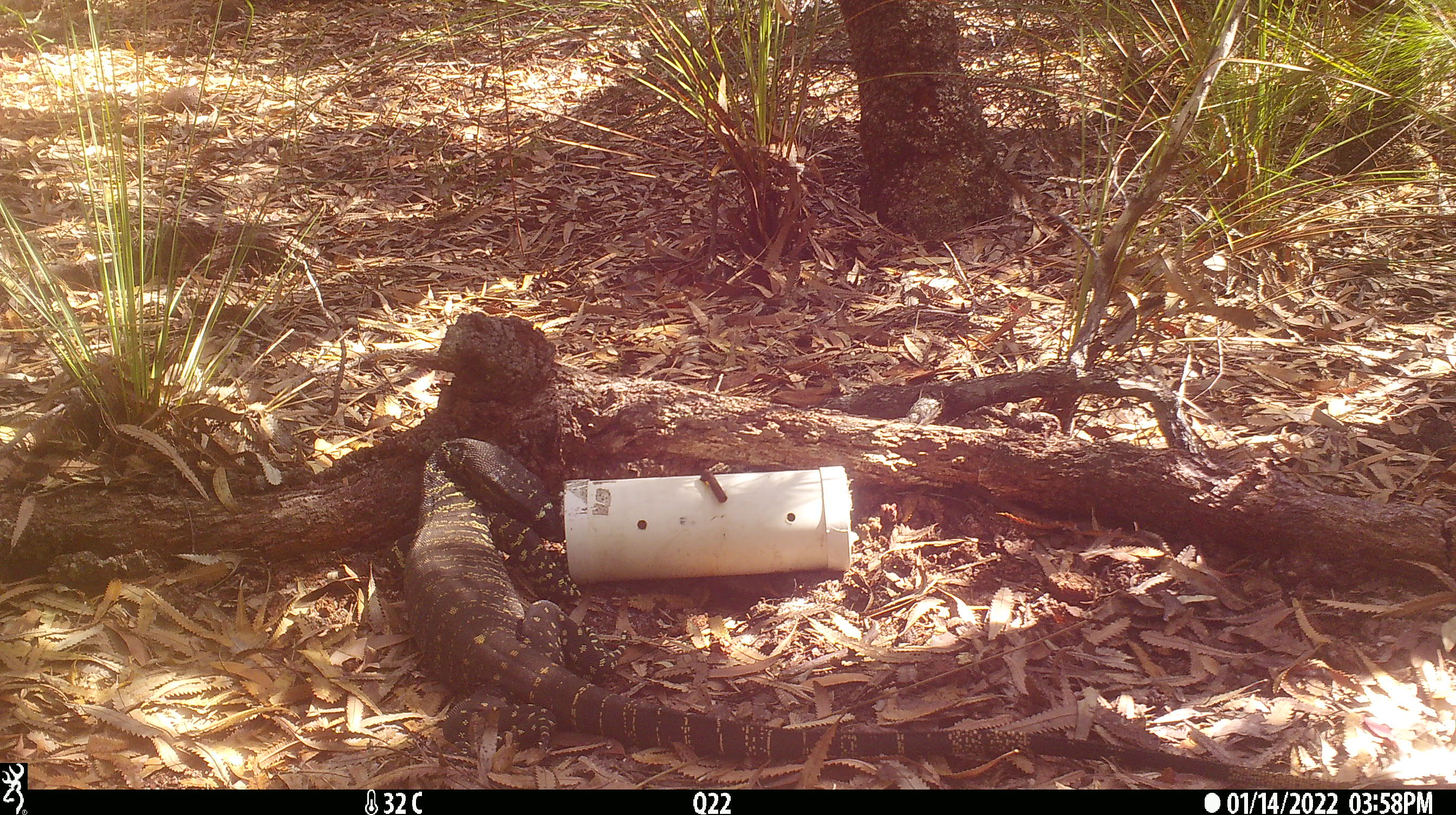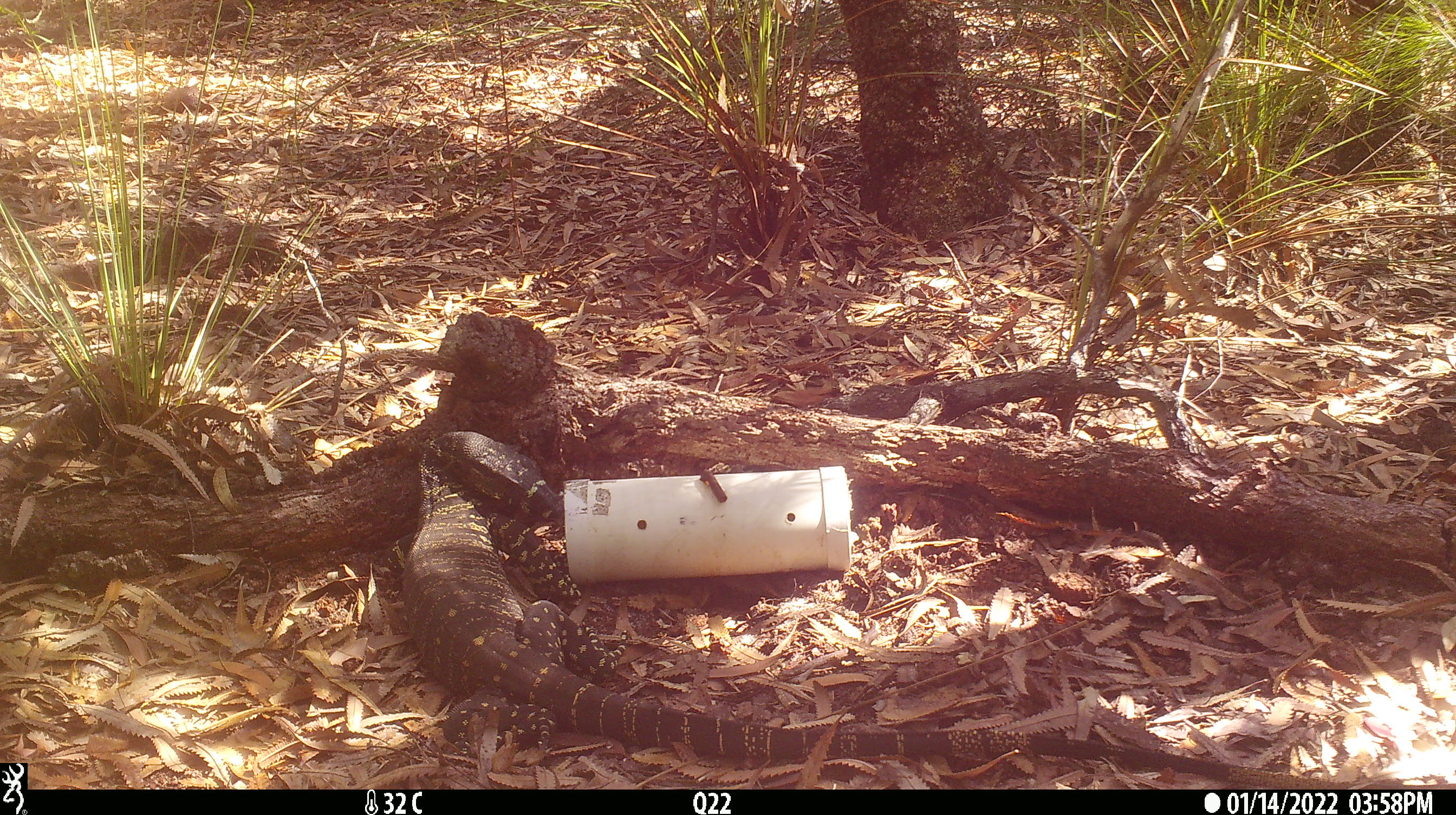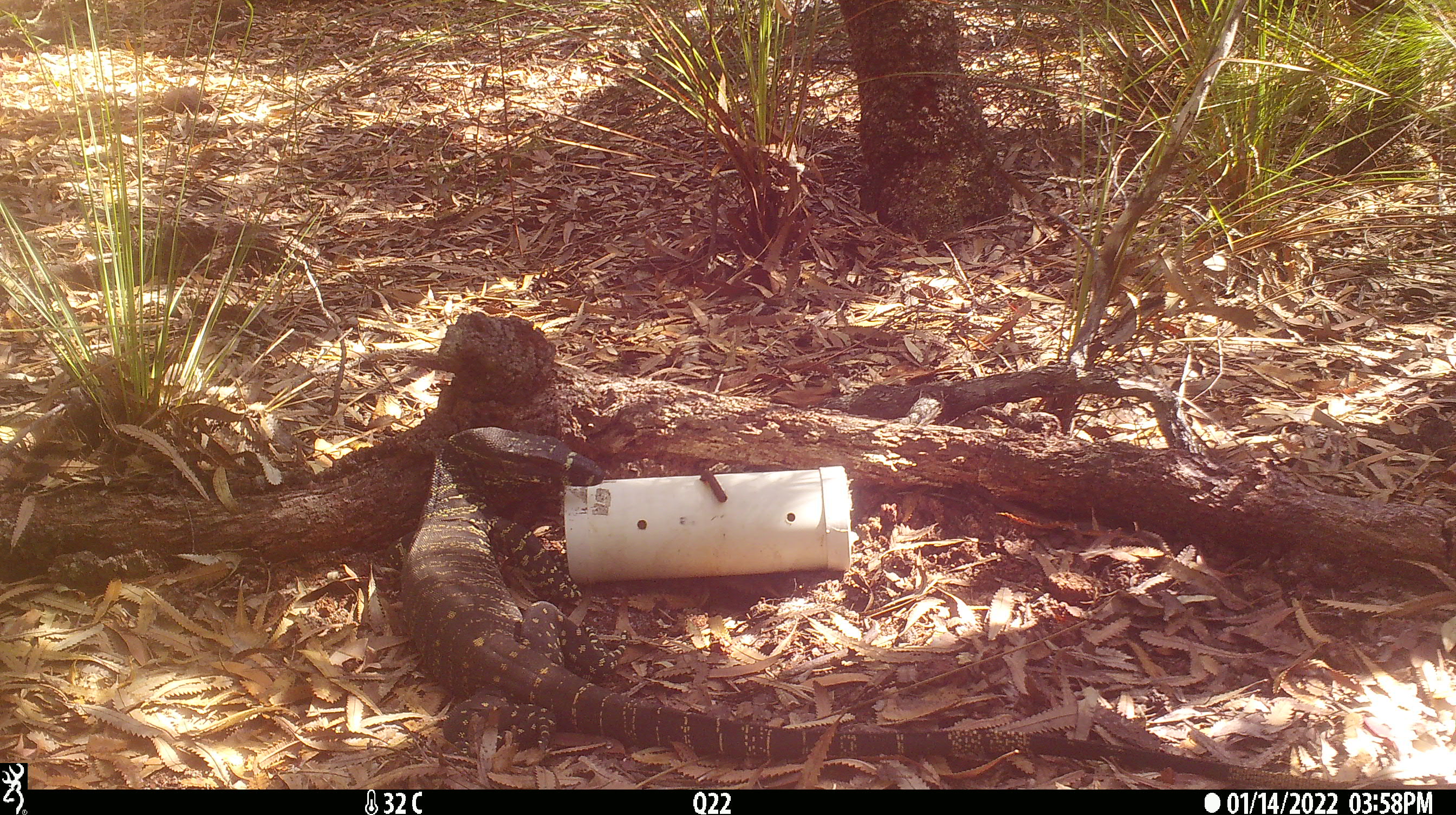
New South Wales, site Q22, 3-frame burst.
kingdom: Animalia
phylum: Chordata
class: Reptilia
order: Squamata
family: Varanidae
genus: Varanus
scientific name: Varanus varius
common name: lace monitor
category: goanna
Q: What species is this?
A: Goanna (lace monitor) (Varanus varius).